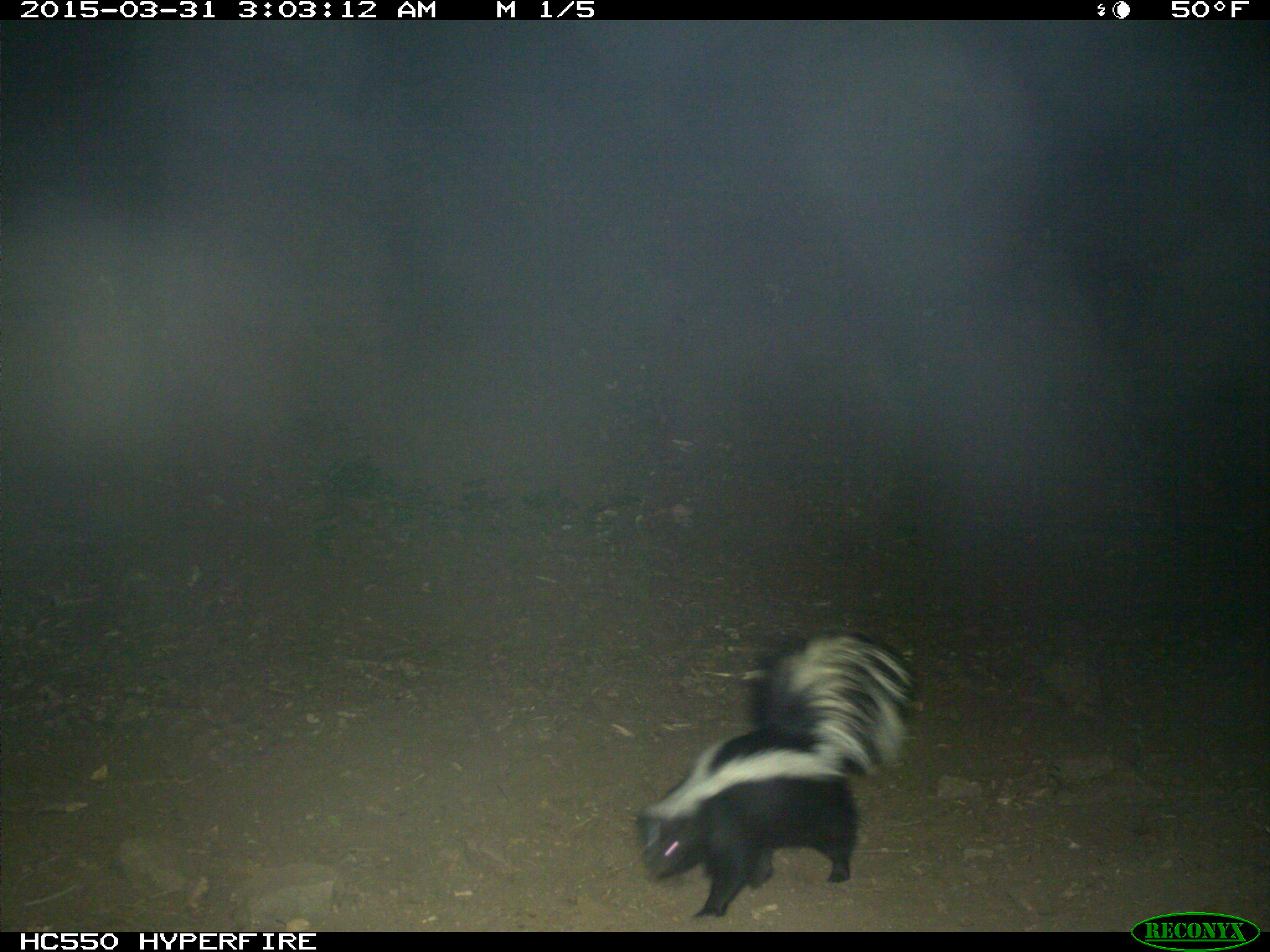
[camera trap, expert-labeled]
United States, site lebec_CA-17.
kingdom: Animalia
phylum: Chordata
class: Mammalia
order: Carnivora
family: Mephitidae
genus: Mephitis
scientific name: Mephitis mephitis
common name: striped skunk